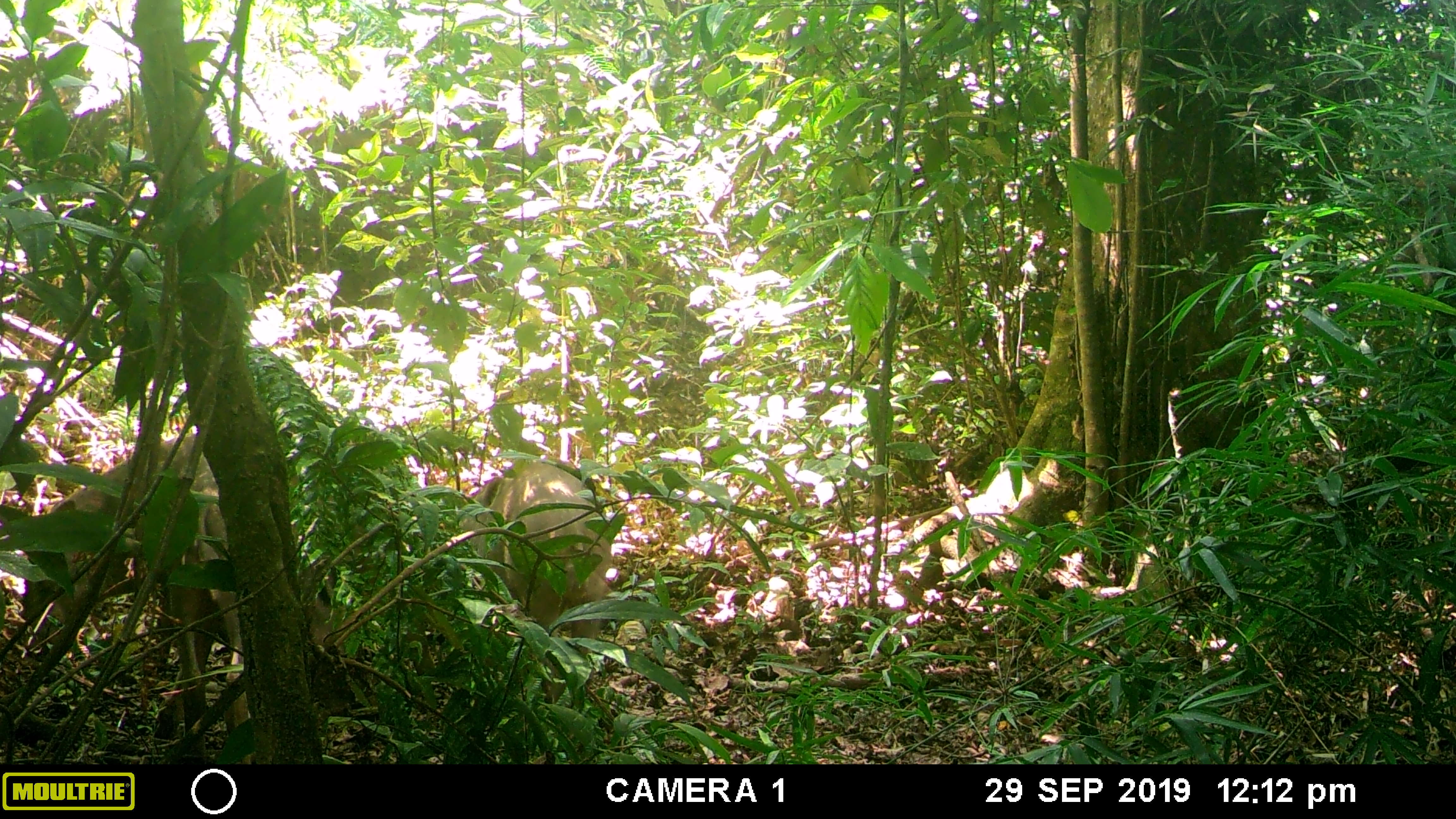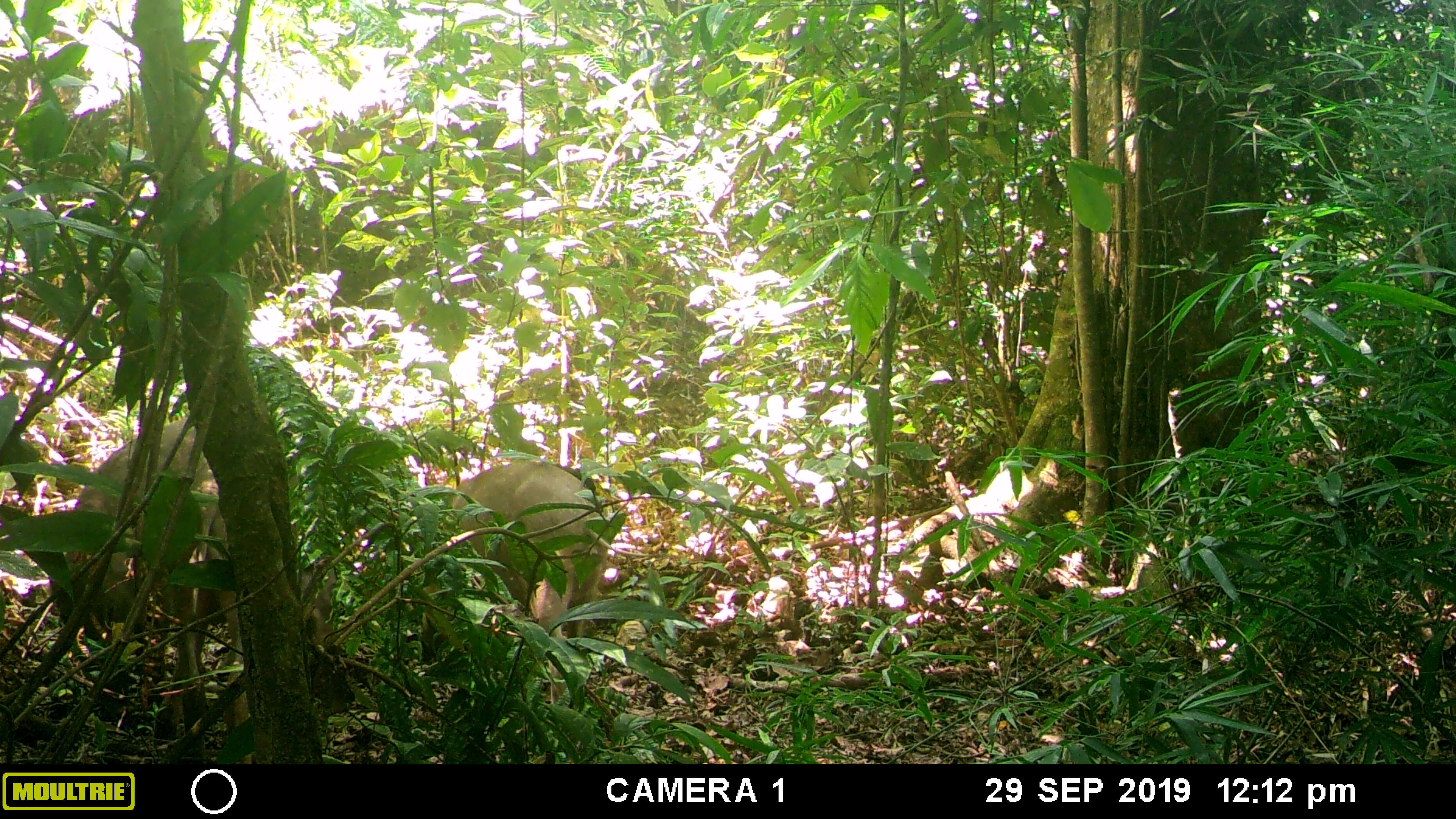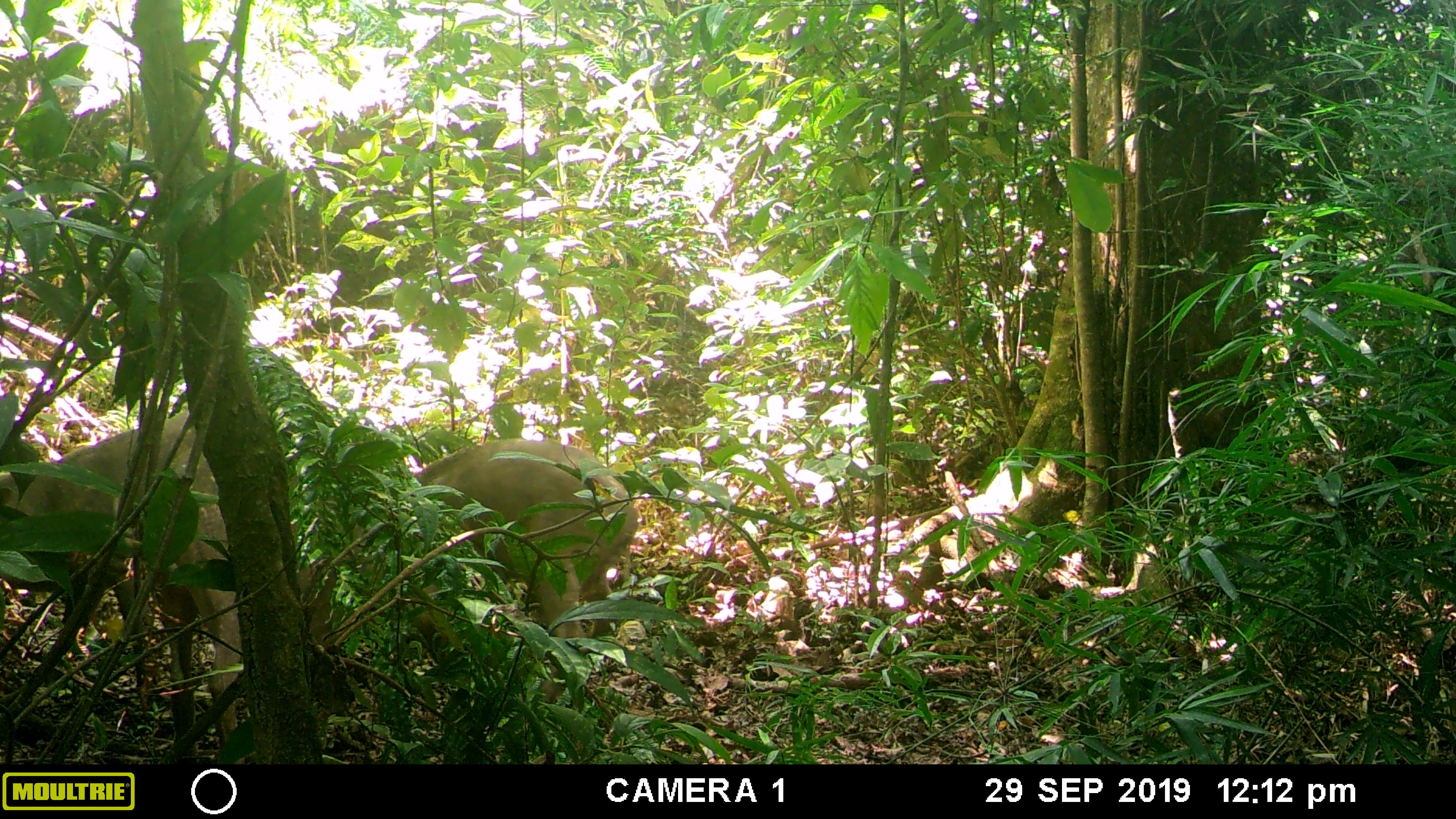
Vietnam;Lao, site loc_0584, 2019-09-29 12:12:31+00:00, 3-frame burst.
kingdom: Animalia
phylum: Chordata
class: Mammalia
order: Artiodactyla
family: Suidae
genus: Sus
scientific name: Sus scrofa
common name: eurasian wild pig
Eurasian wild pig (Sus scrofa). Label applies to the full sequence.